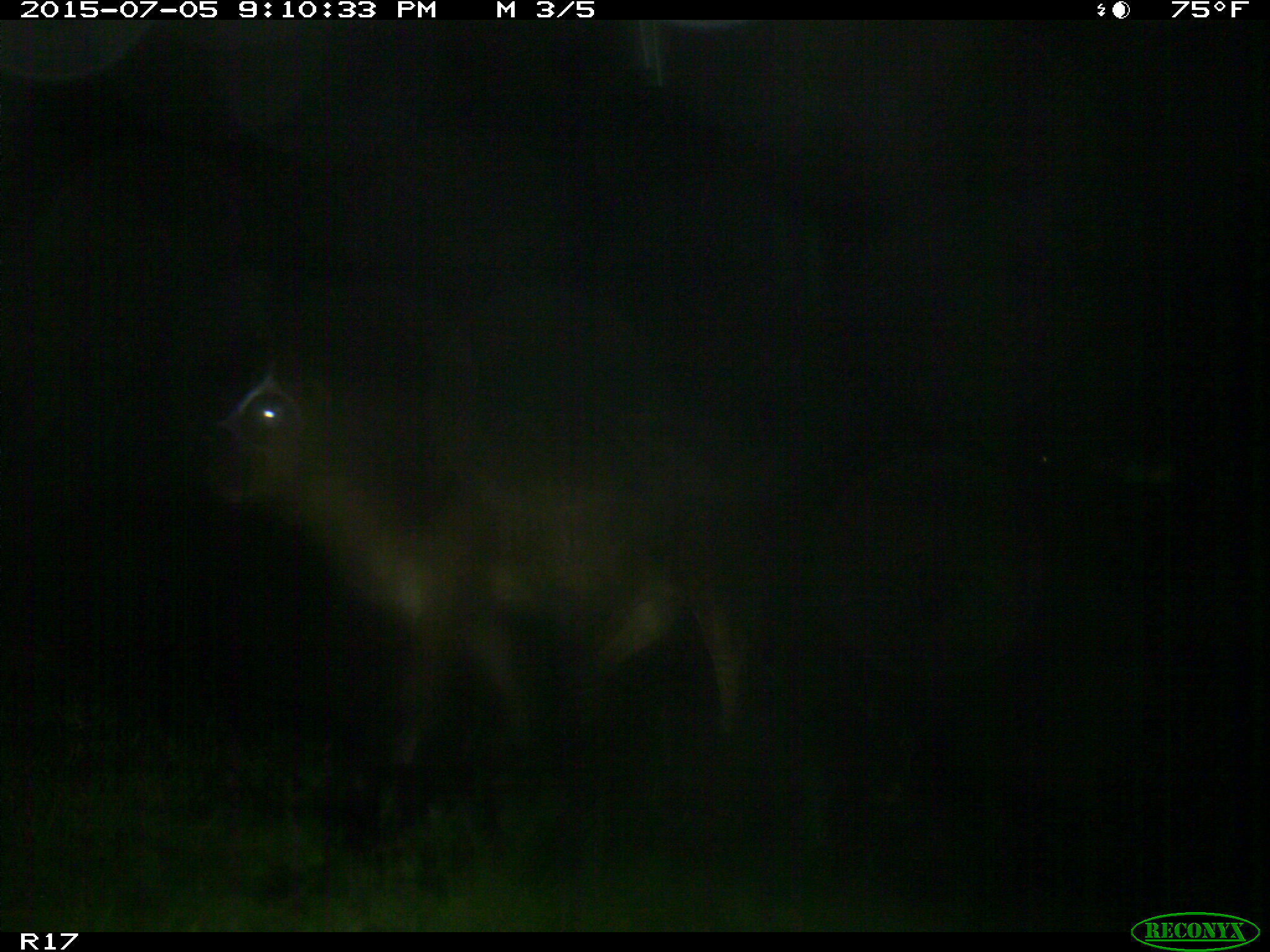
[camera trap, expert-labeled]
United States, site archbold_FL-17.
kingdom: Animalia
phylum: Chordata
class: Mammalia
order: Artiodactyla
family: Bovidae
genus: Bos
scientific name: Bos taurus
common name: domestic cow